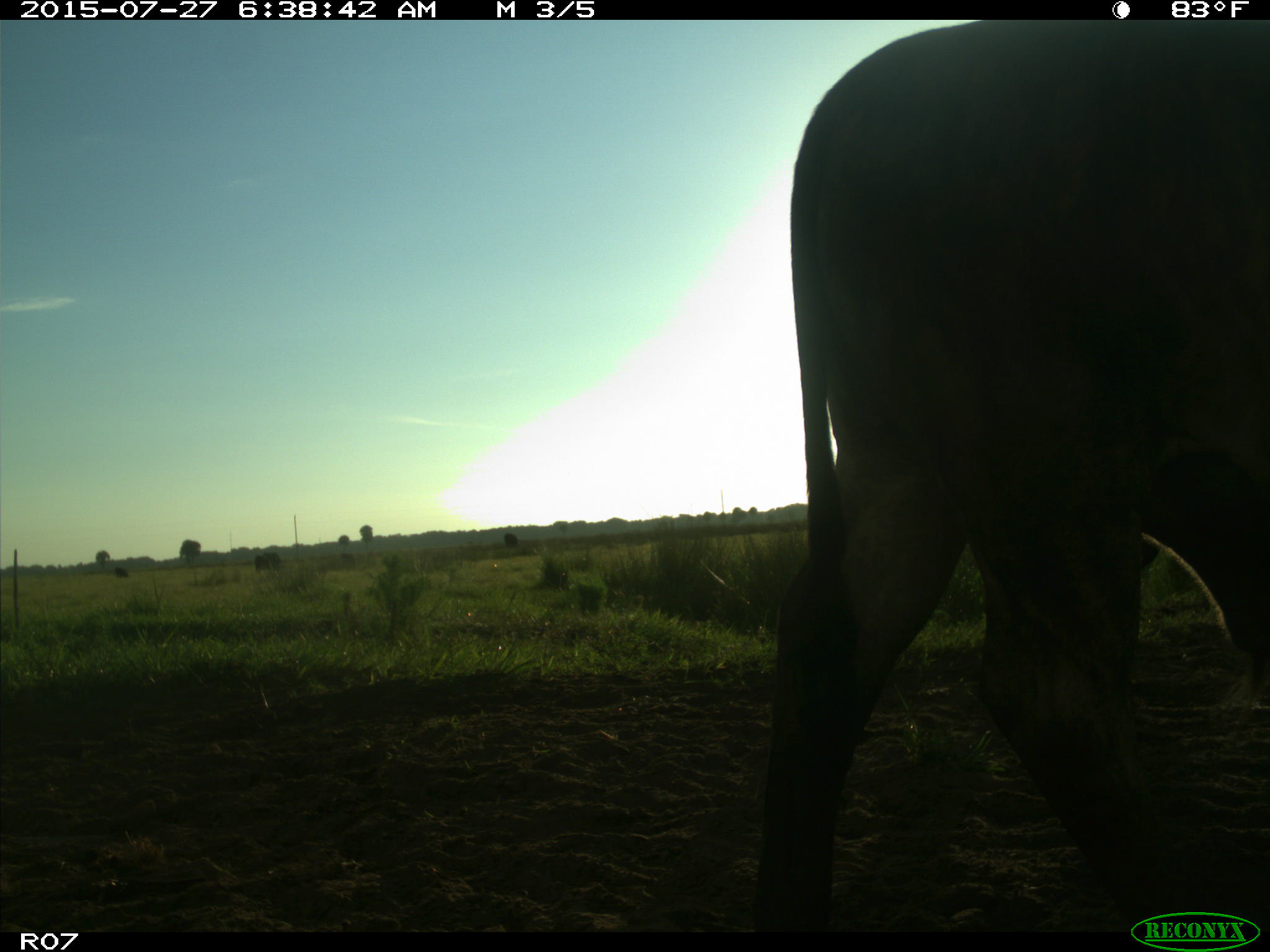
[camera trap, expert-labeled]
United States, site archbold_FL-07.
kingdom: Animalia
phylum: Chordata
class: Mammalia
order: Artiodactyla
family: Bovidae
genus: Bos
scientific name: Bos taurus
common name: domestic cow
Bos taurus (domestic cow).